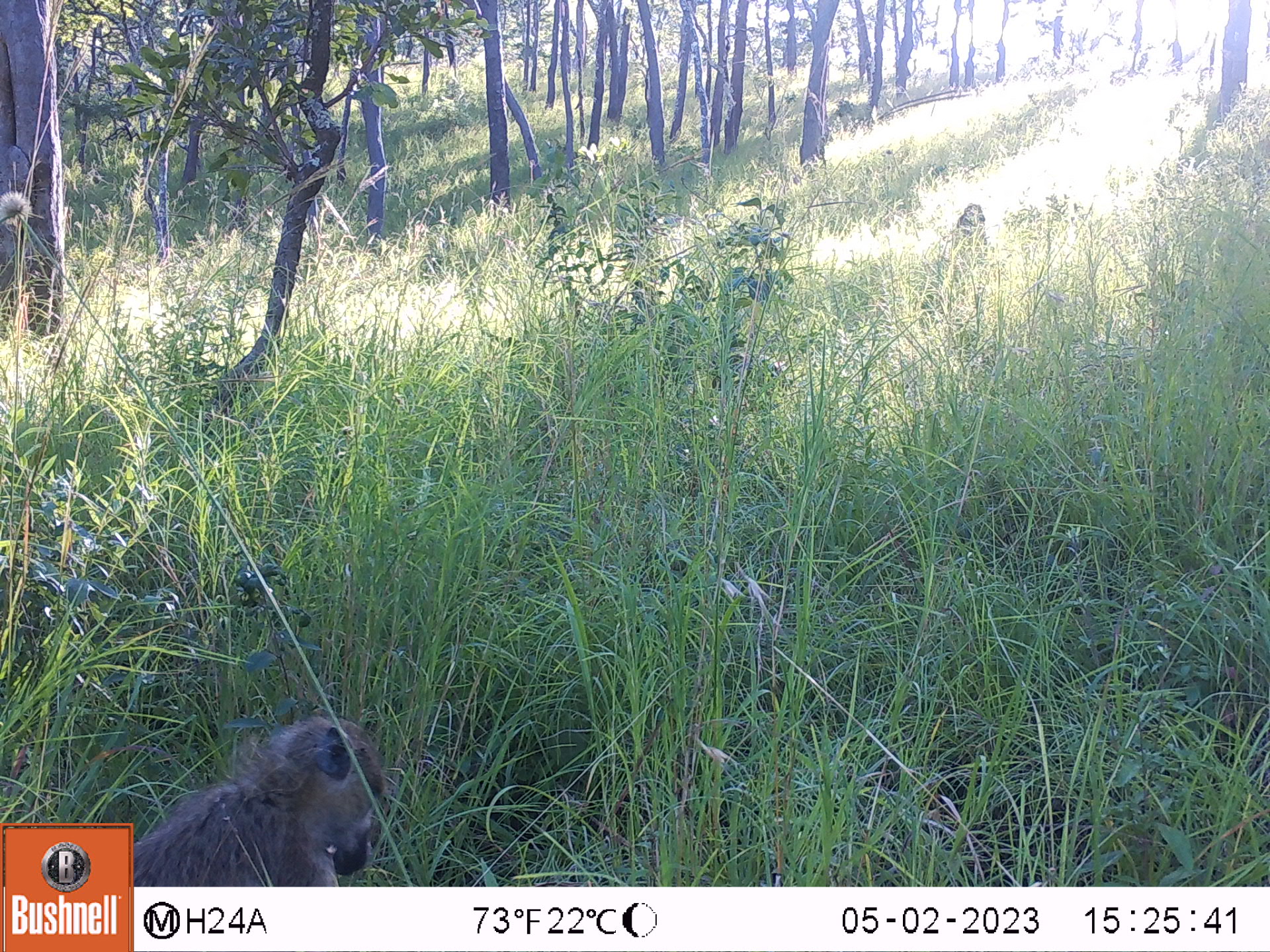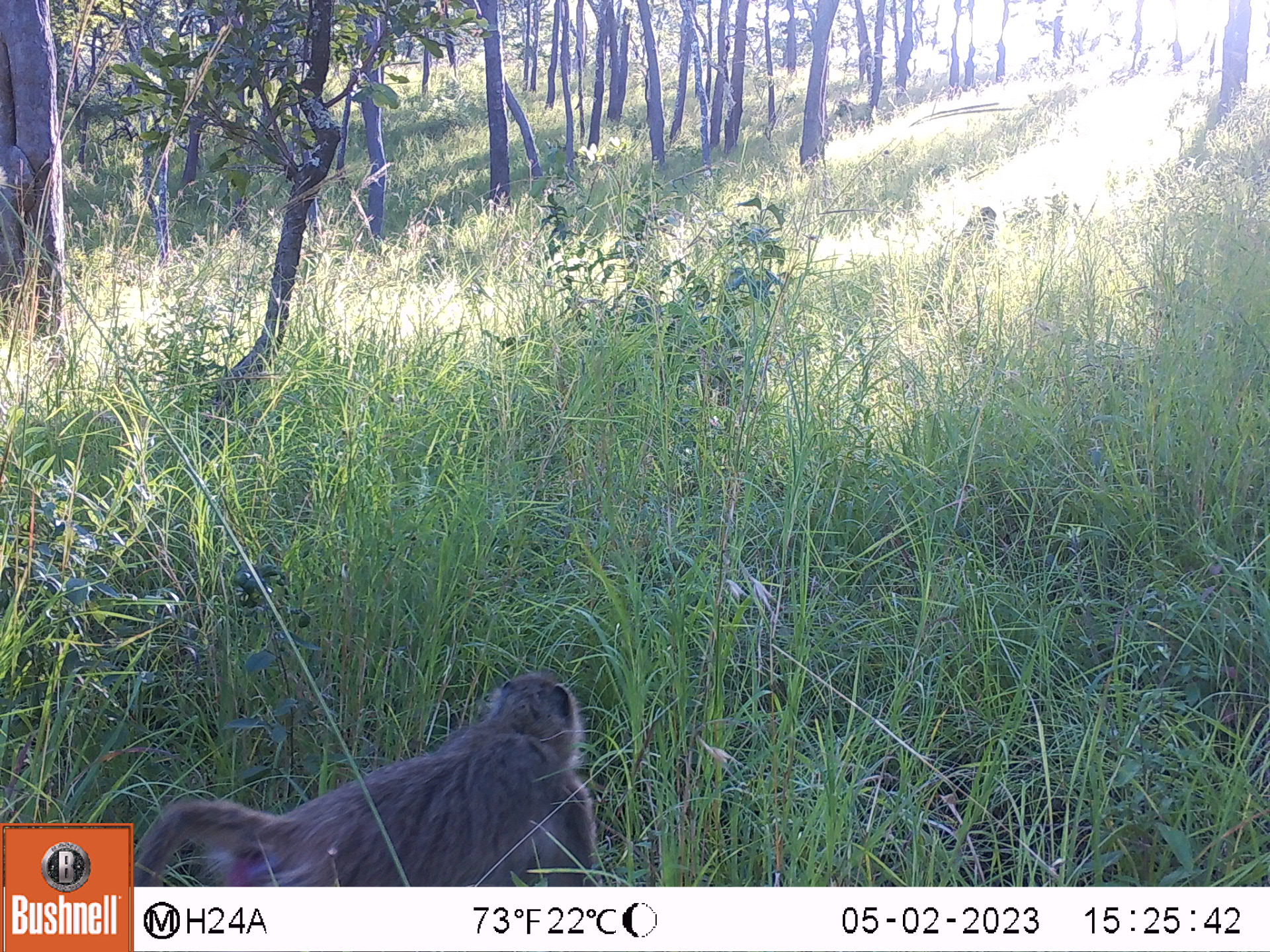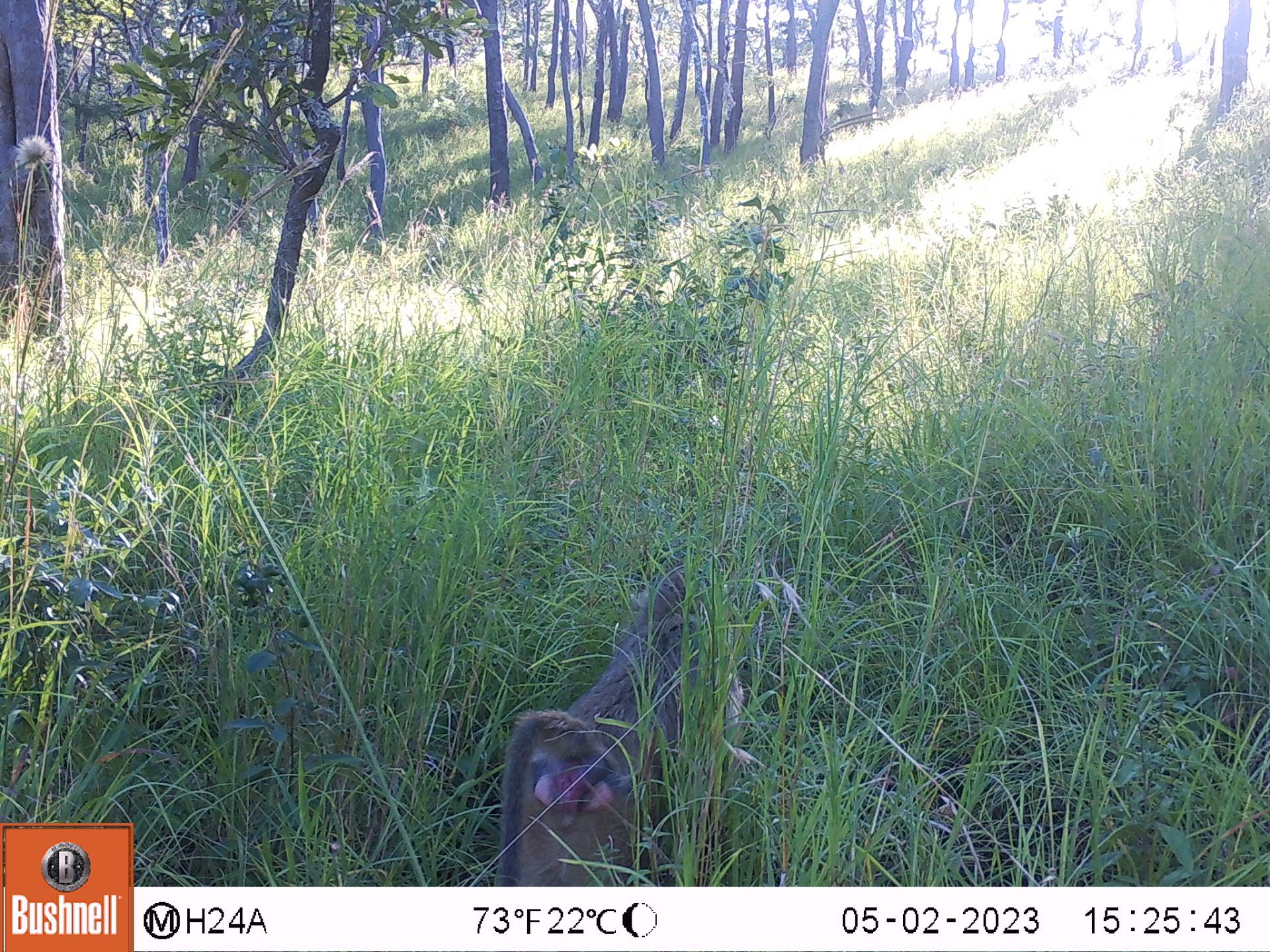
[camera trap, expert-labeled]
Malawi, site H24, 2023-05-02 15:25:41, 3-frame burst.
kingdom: Animalia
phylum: Chordata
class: Mammalia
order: Primates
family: Cercopithecidae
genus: Papio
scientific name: Papio cynocephalus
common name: yellow baboon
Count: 2.